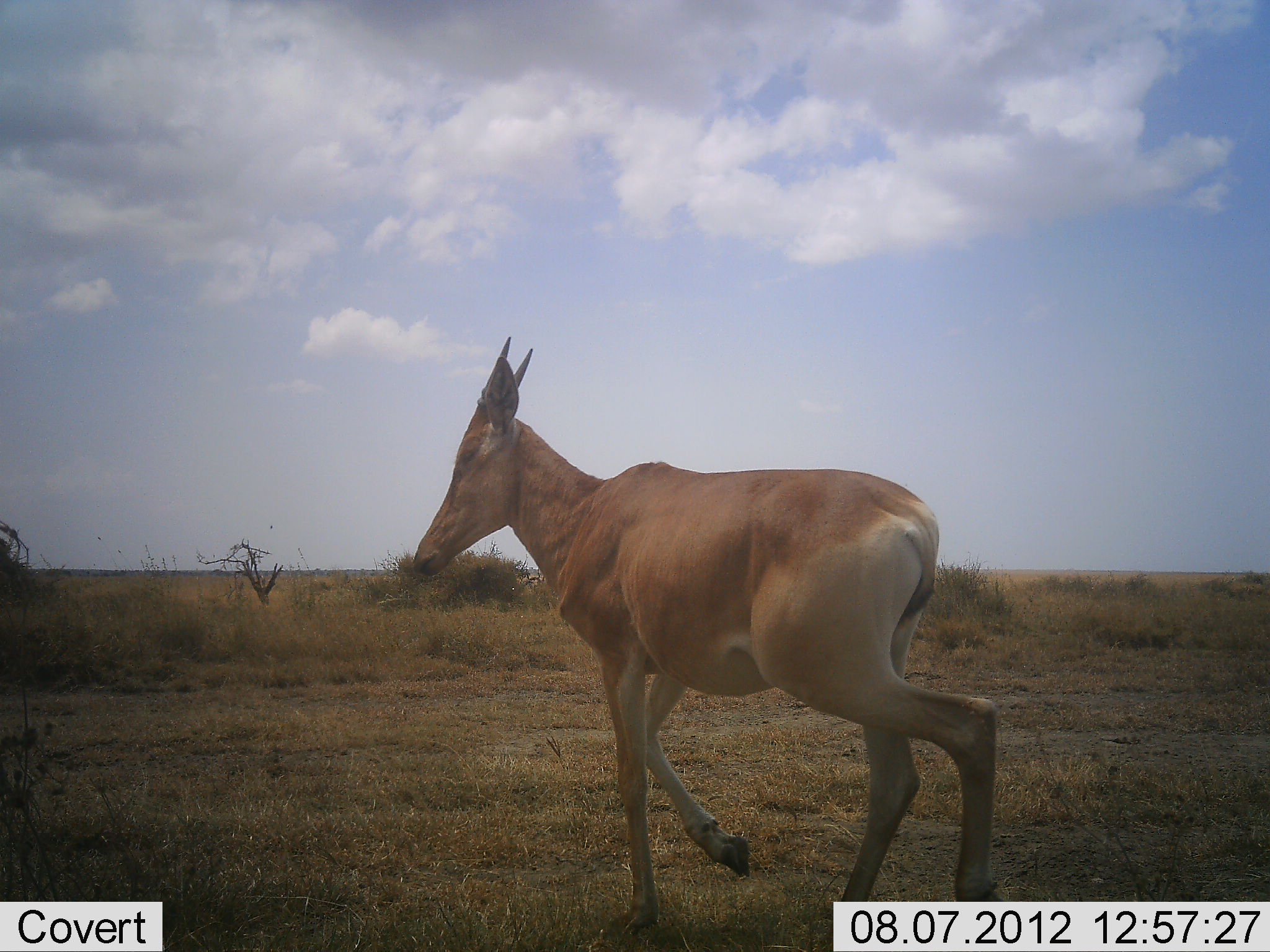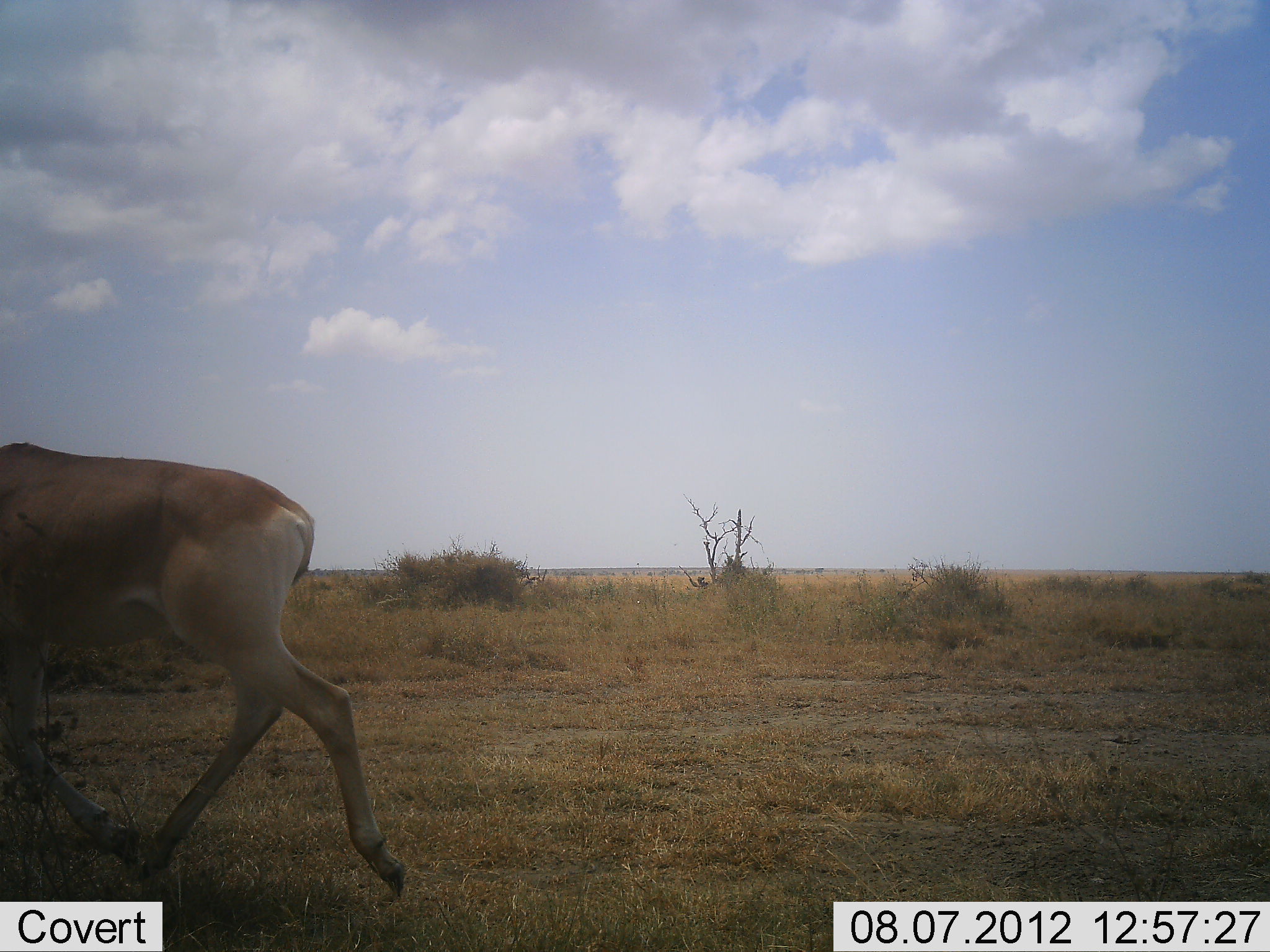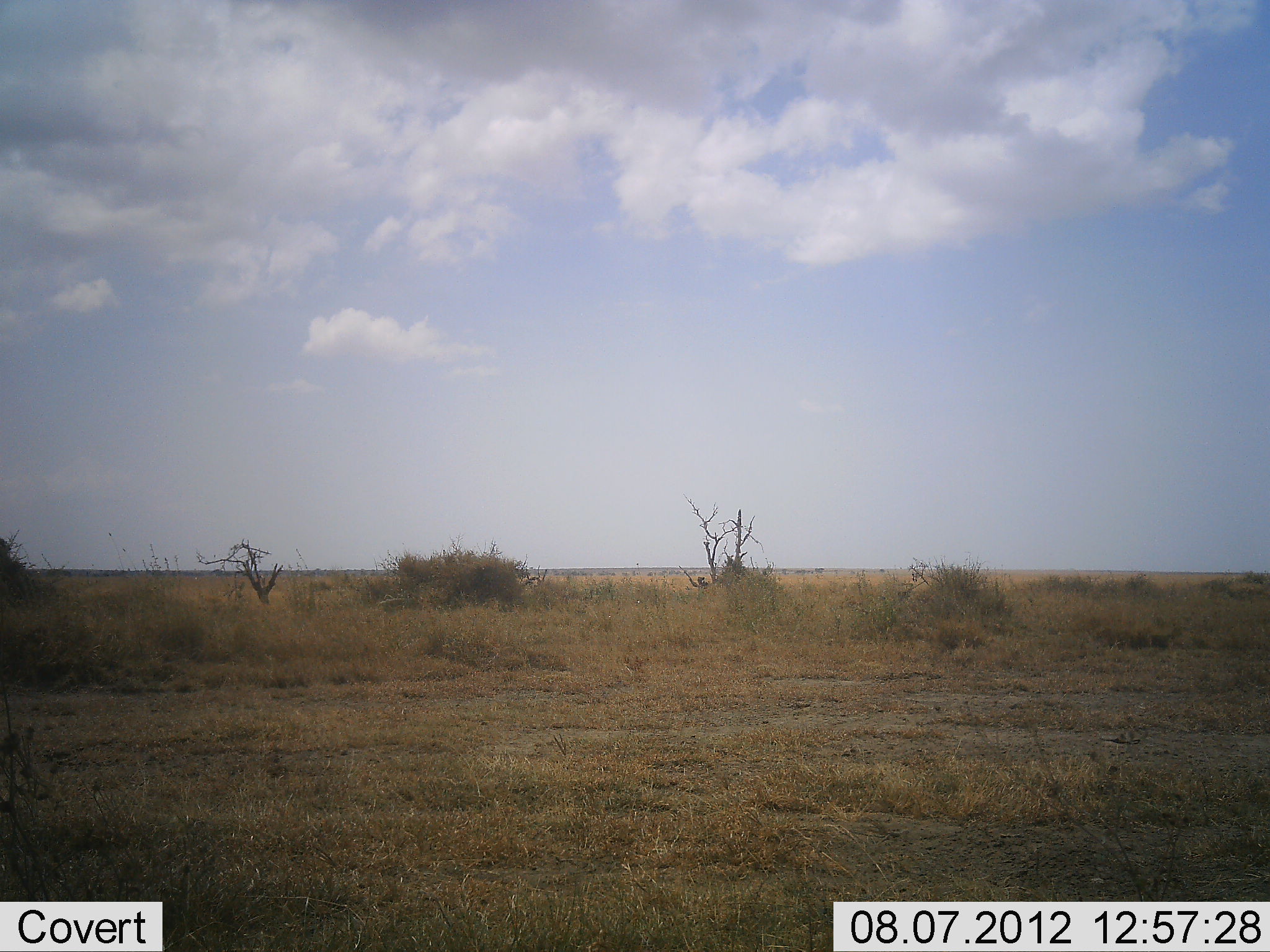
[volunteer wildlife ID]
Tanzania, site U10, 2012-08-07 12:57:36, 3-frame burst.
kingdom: Animalia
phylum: Chordata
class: Mammalia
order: Artiodactyla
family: Bovidae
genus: Alcelaphus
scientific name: Alcelaphus buselaphus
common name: hartebeest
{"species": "hartebeest (Alcelaphus buselaphus)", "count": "1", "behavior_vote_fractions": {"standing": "0%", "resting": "0%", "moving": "100%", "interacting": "0%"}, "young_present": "0%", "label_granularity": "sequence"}